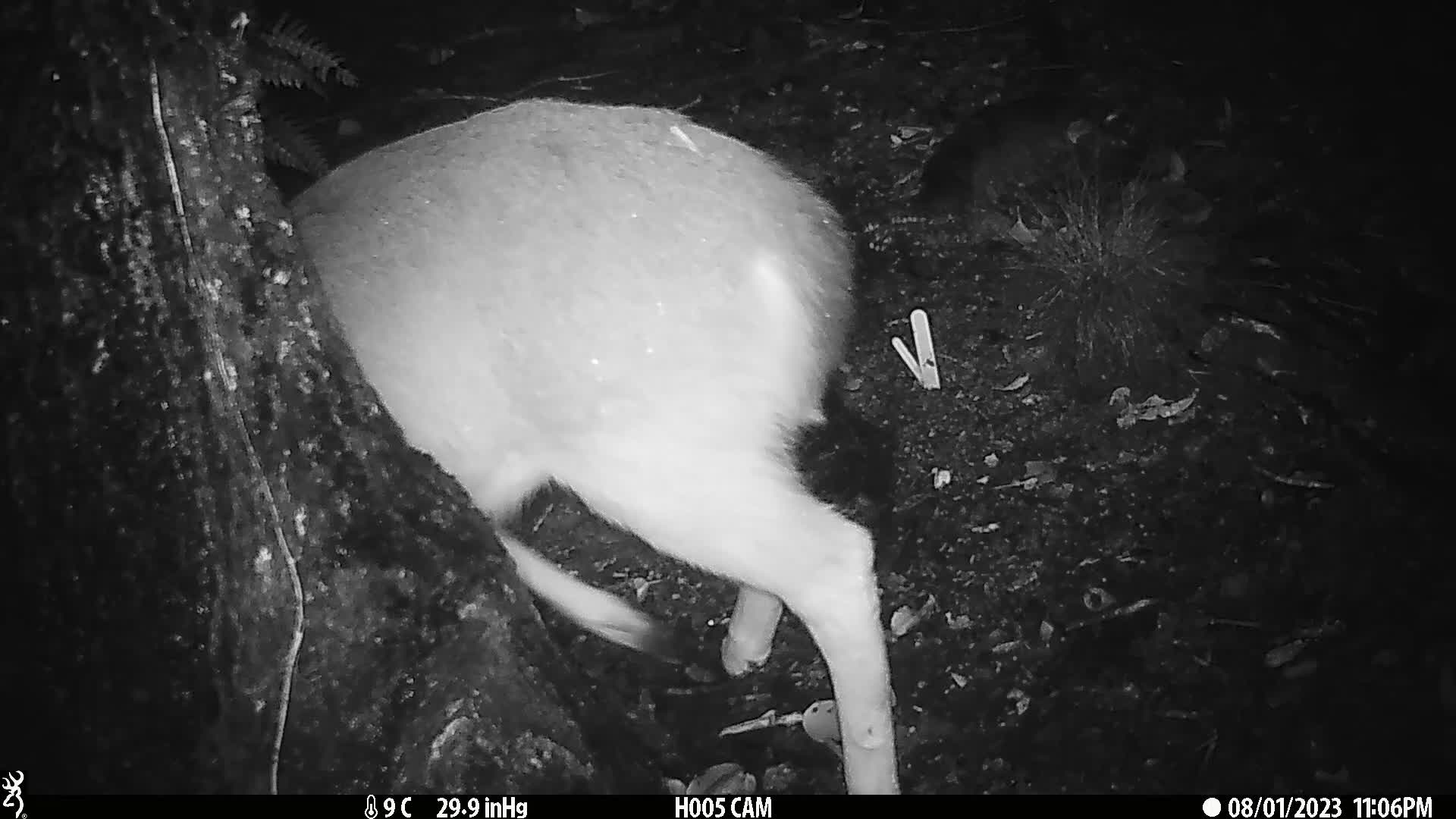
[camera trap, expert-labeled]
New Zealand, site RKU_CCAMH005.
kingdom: Animalia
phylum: Chordata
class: Mammalia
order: Artiodactyla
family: Cervidae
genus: Odocoileus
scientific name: Odocoileus virginianus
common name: white-tailed deer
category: white tailed deer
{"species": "white tailed deer (white-tailed deer) (Odocoileus virginianus)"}